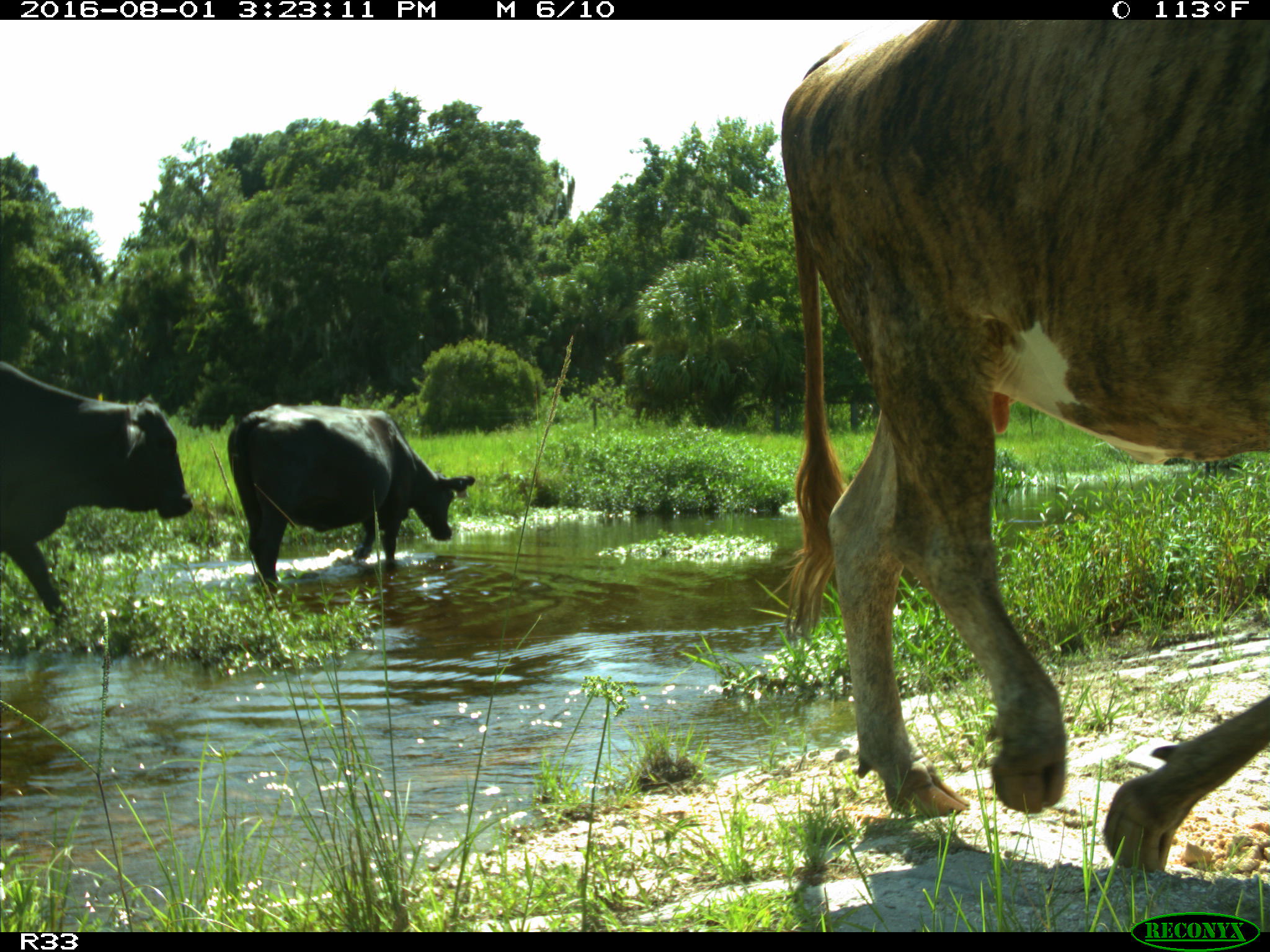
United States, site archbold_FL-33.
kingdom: Animalia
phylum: Chordata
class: Mammalia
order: Artiodactyla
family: Bovidae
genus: Bos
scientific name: Bos taurus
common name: domestic cow